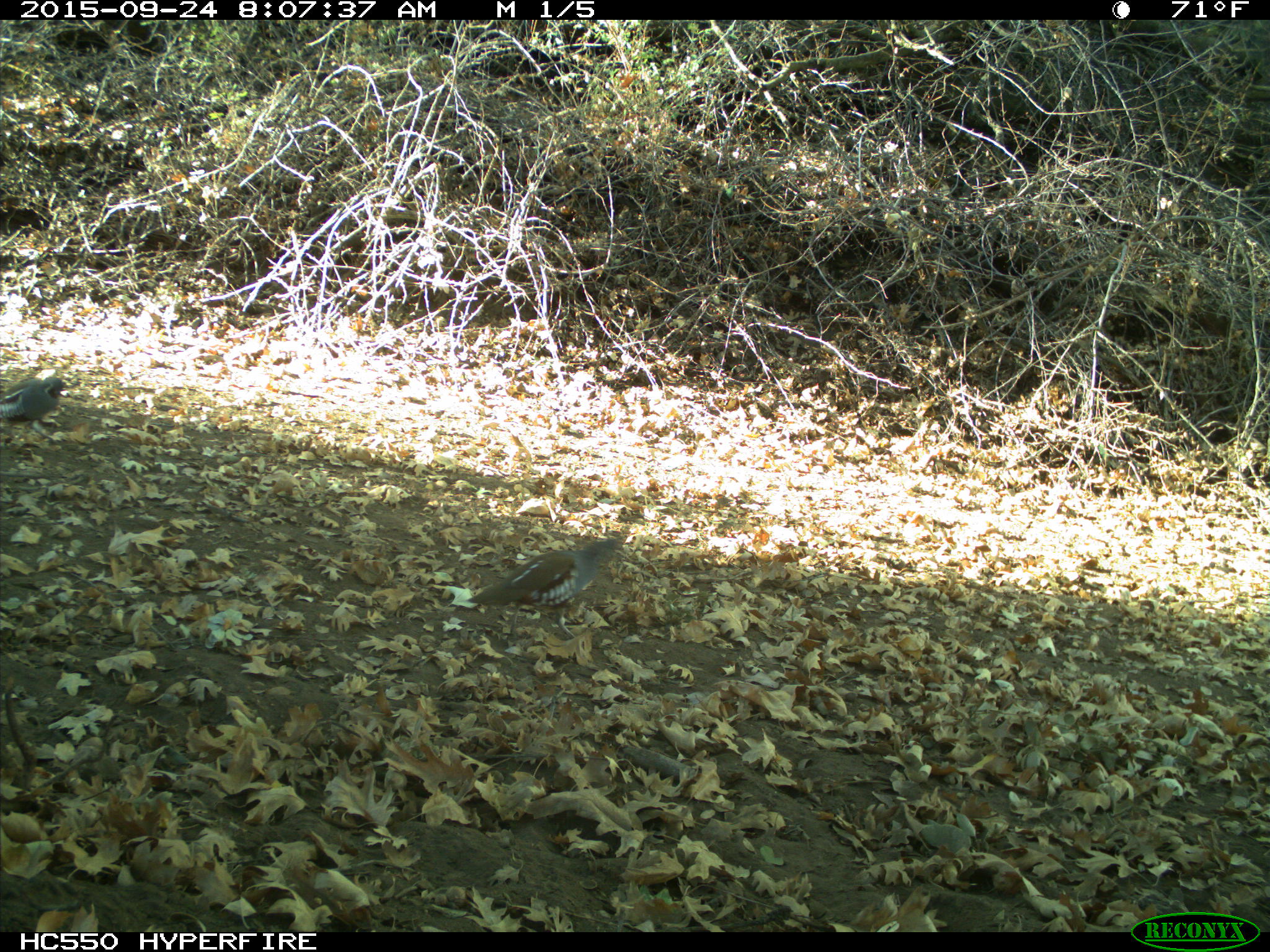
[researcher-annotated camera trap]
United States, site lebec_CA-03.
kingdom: Animalia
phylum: Chordata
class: Aves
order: Galliformes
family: Odontophoridae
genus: Callipepla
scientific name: Callipepla californica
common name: california quail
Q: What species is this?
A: Callipepla californica (california quail).